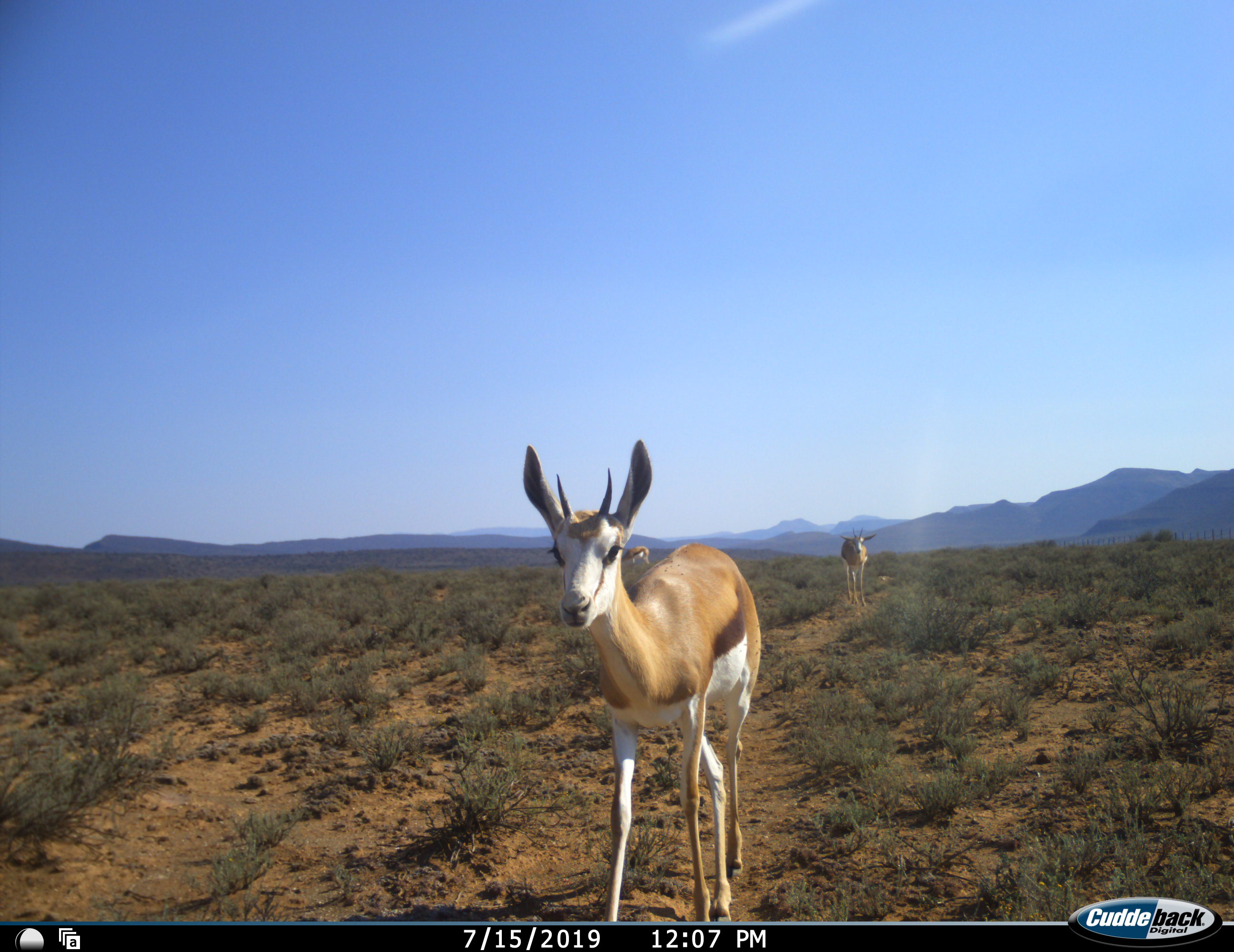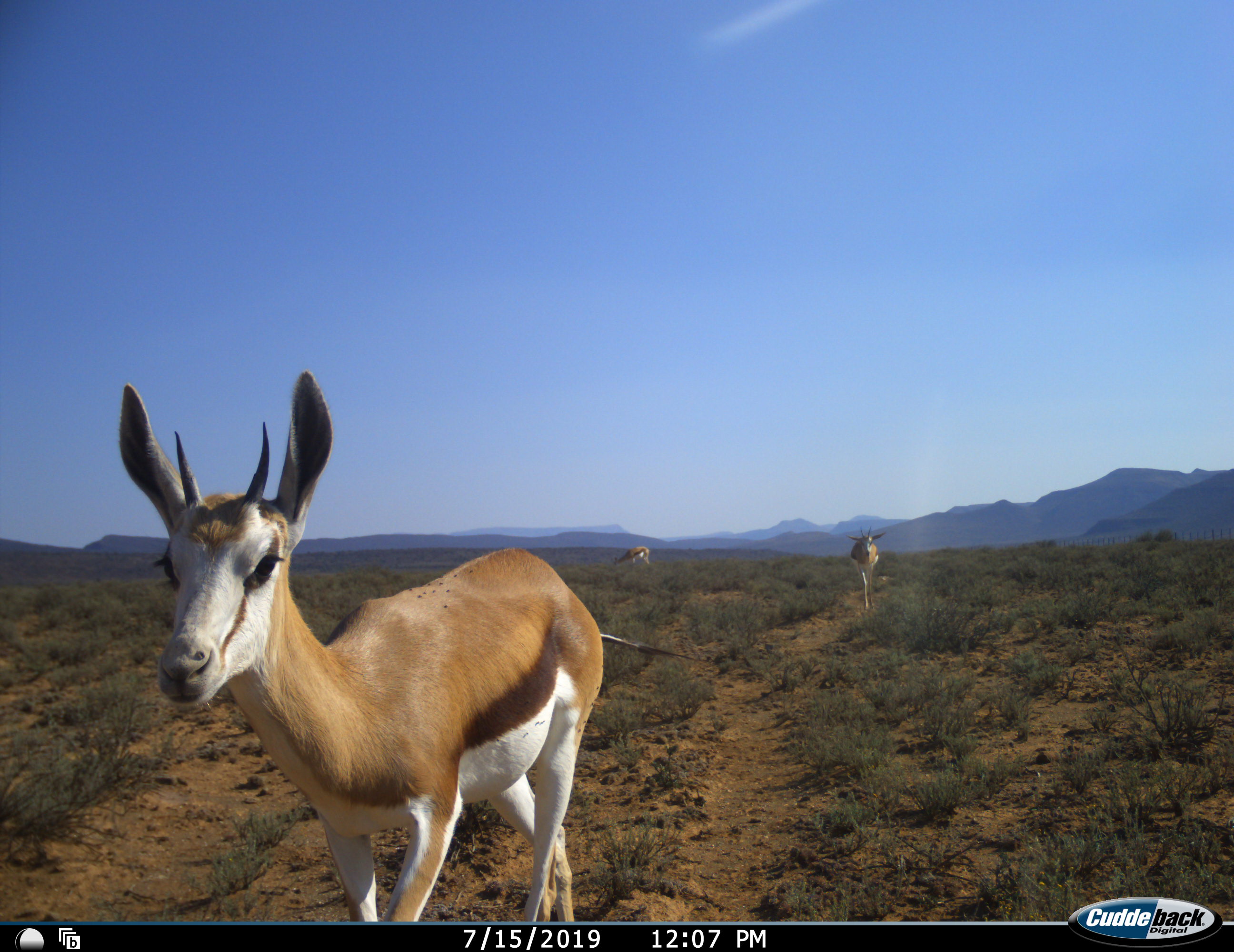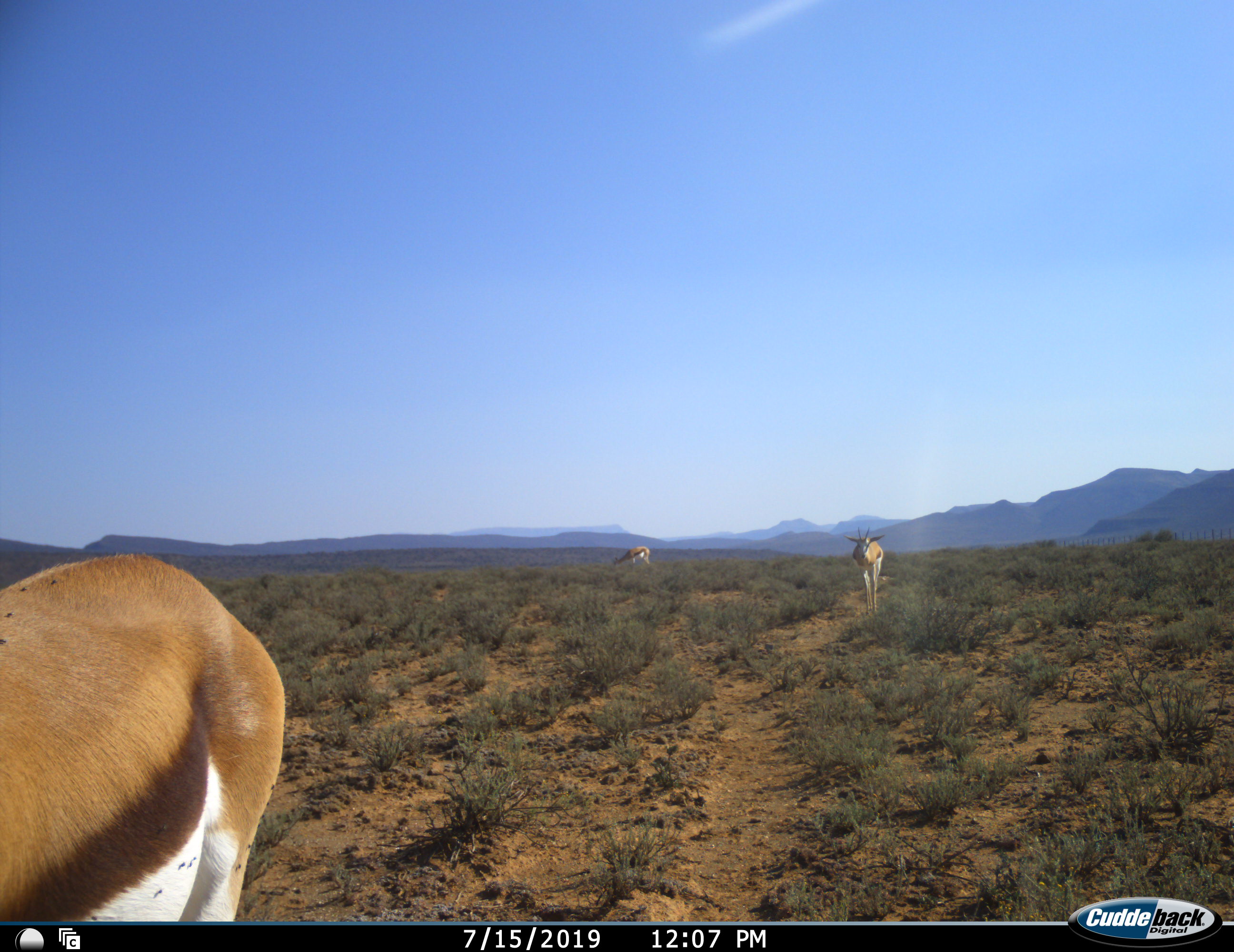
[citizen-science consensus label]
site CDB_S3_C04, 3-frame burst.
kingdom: Animalia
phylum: Chordata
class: Mammalia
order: Artiodactyla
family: Bovidae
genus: Antidorcas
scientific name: Antidorcas marsupialis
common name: springbok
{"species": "springbok (Antidorcas marsupialis)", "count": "3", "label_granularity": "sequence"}